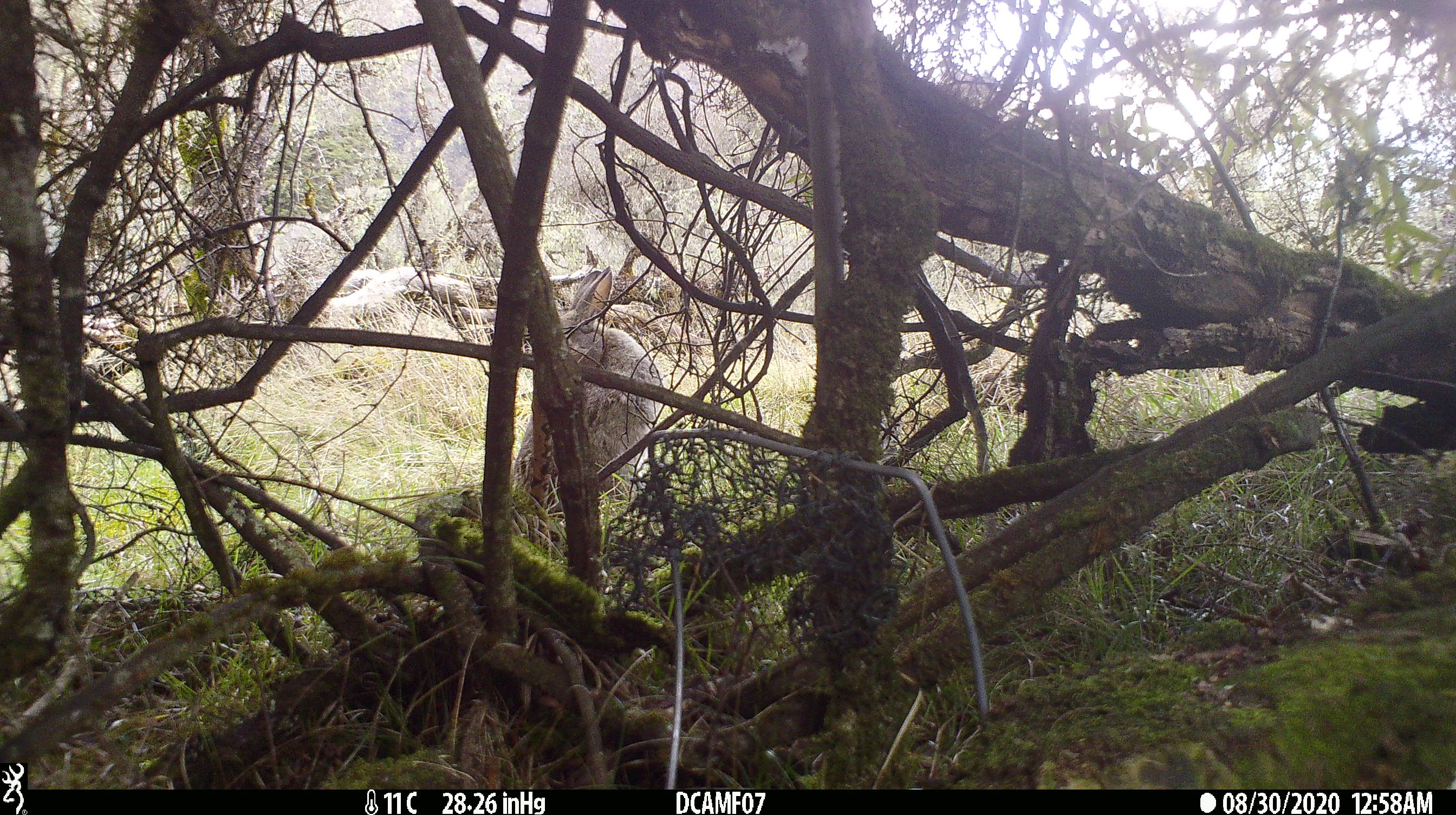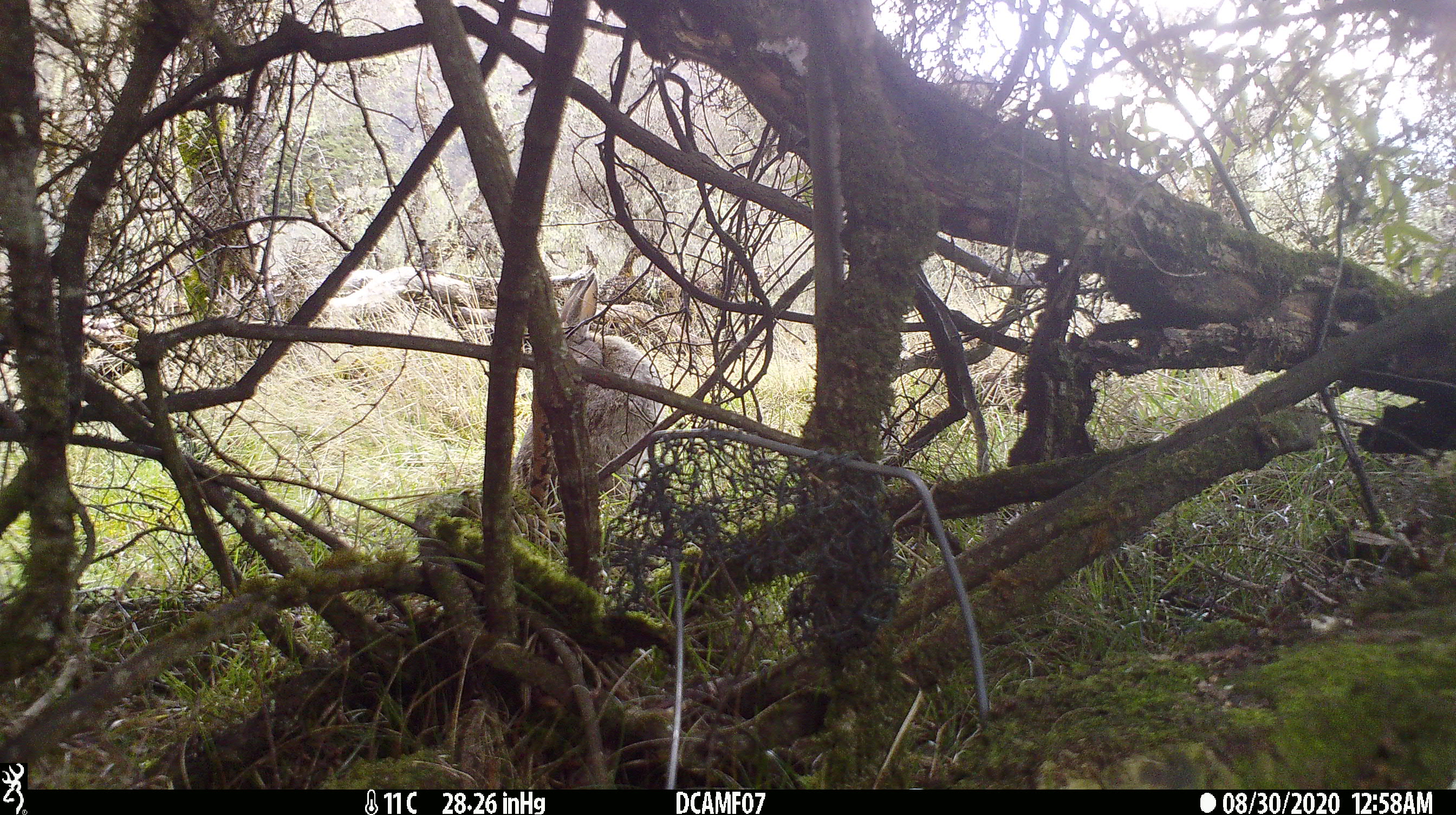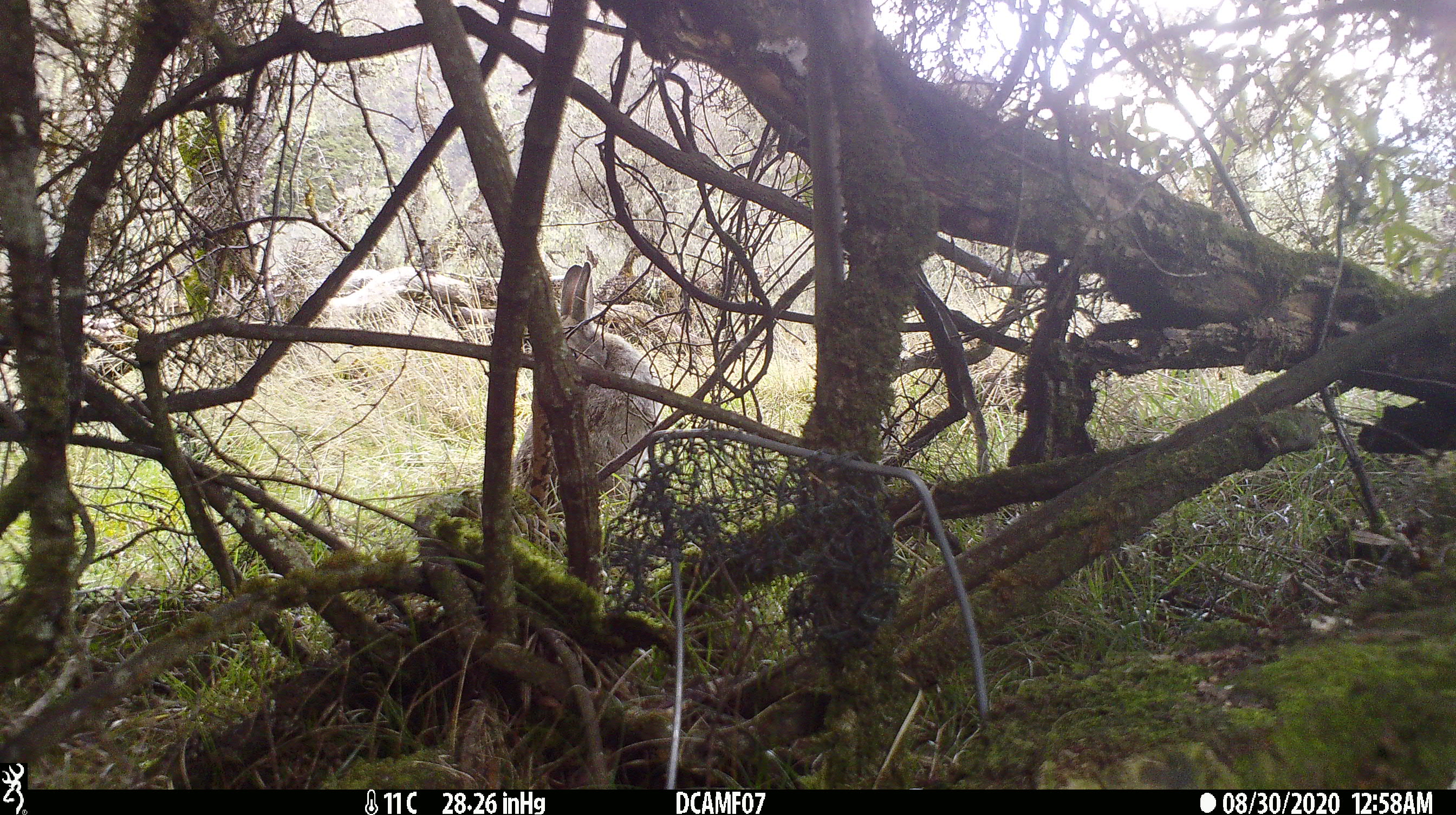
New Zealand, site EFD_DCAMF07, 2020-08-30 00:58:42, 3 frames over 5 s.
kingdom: Animalia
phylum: Chordata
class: Mammalia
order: Lagomorpha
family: Leporidae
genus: Oryctolagus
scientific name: Oryctolagus cuniculus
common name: european rabbit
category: rabbit